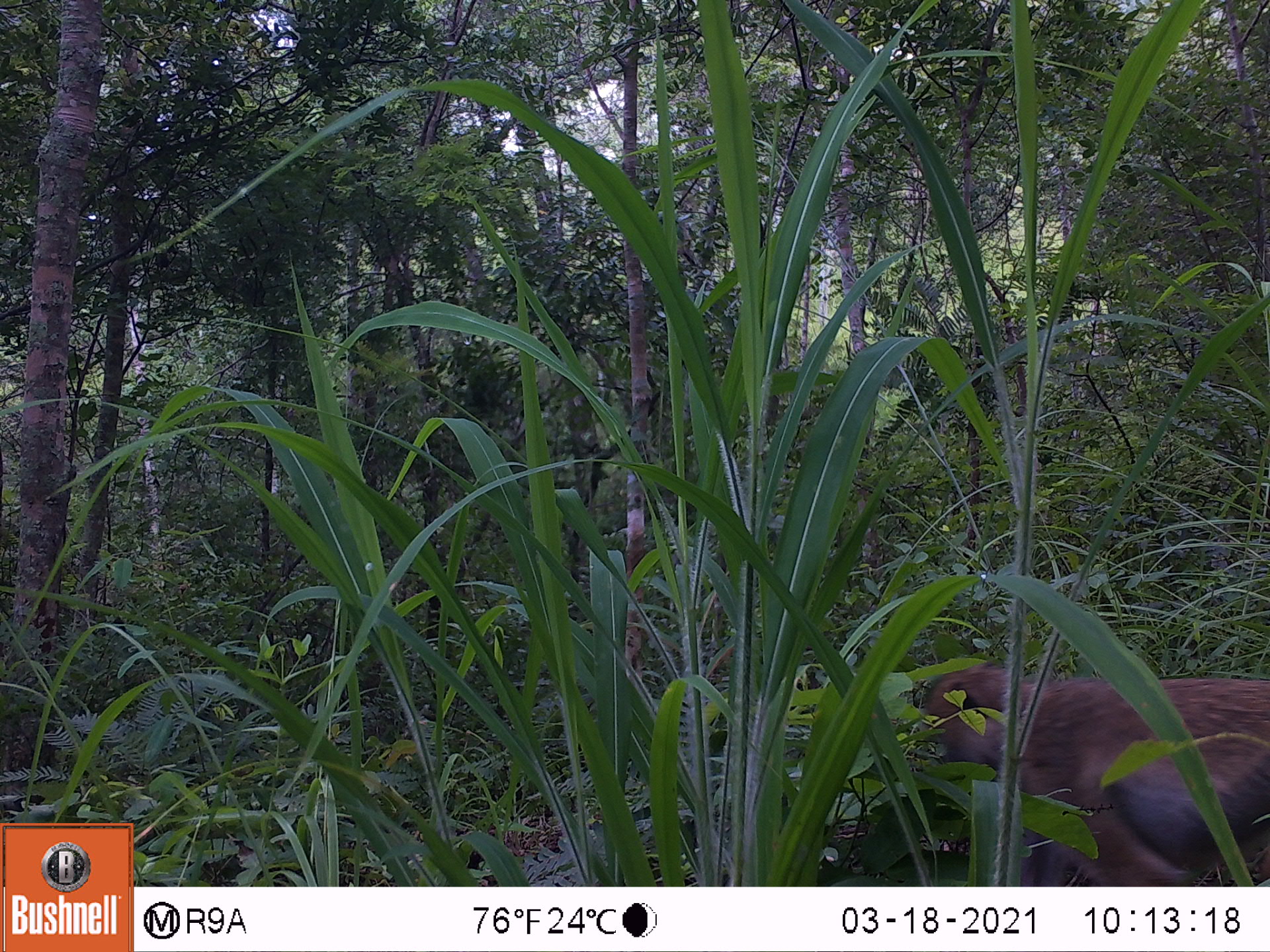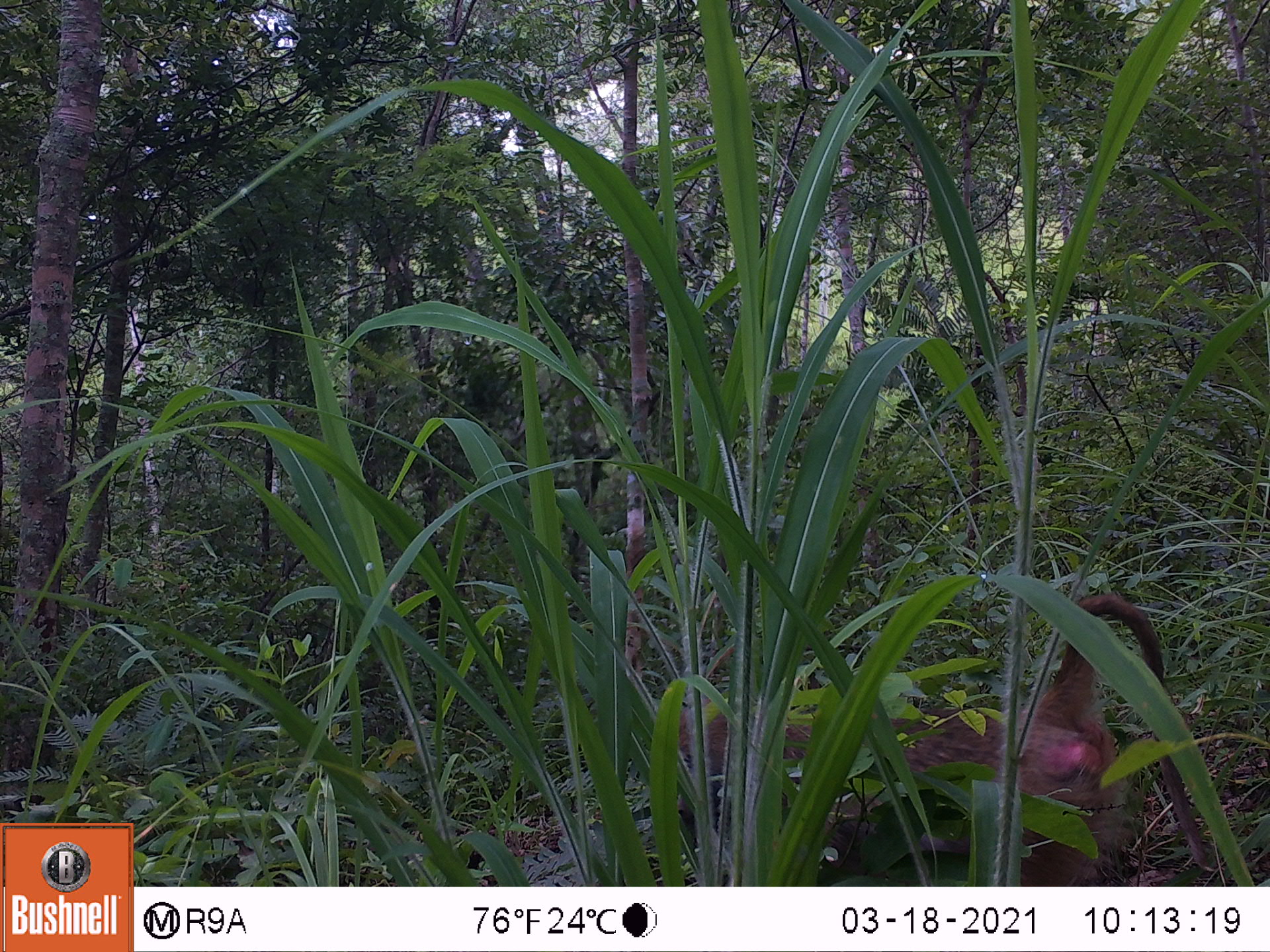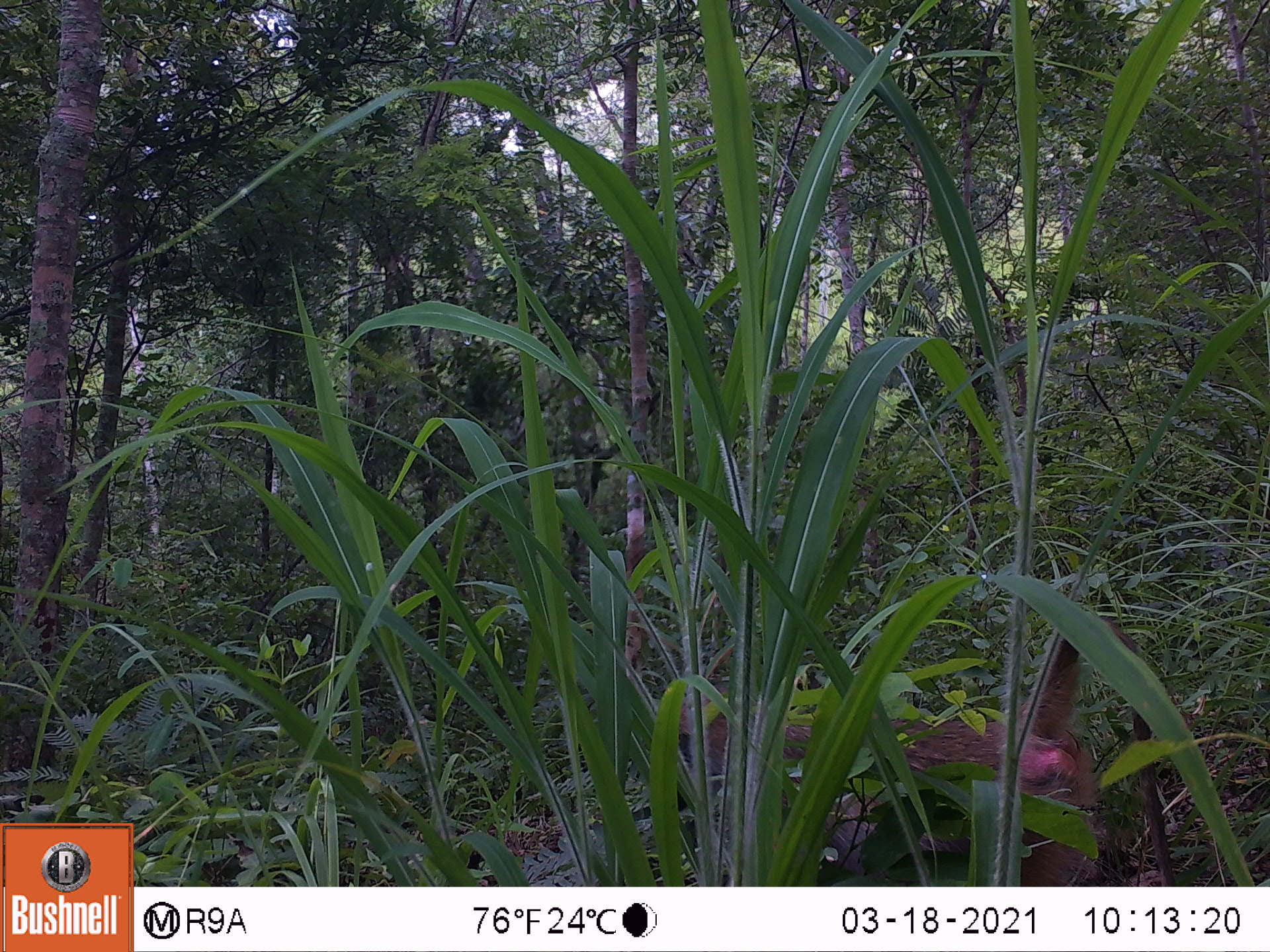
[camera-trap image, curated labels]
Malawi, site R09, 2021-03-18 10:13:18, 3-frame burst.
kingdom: Animalia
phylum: Chordata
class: Mammalia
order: Primates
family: Cercopithecidae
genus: Papio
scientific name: Papio cynocephalus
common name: yellow baboon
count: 1